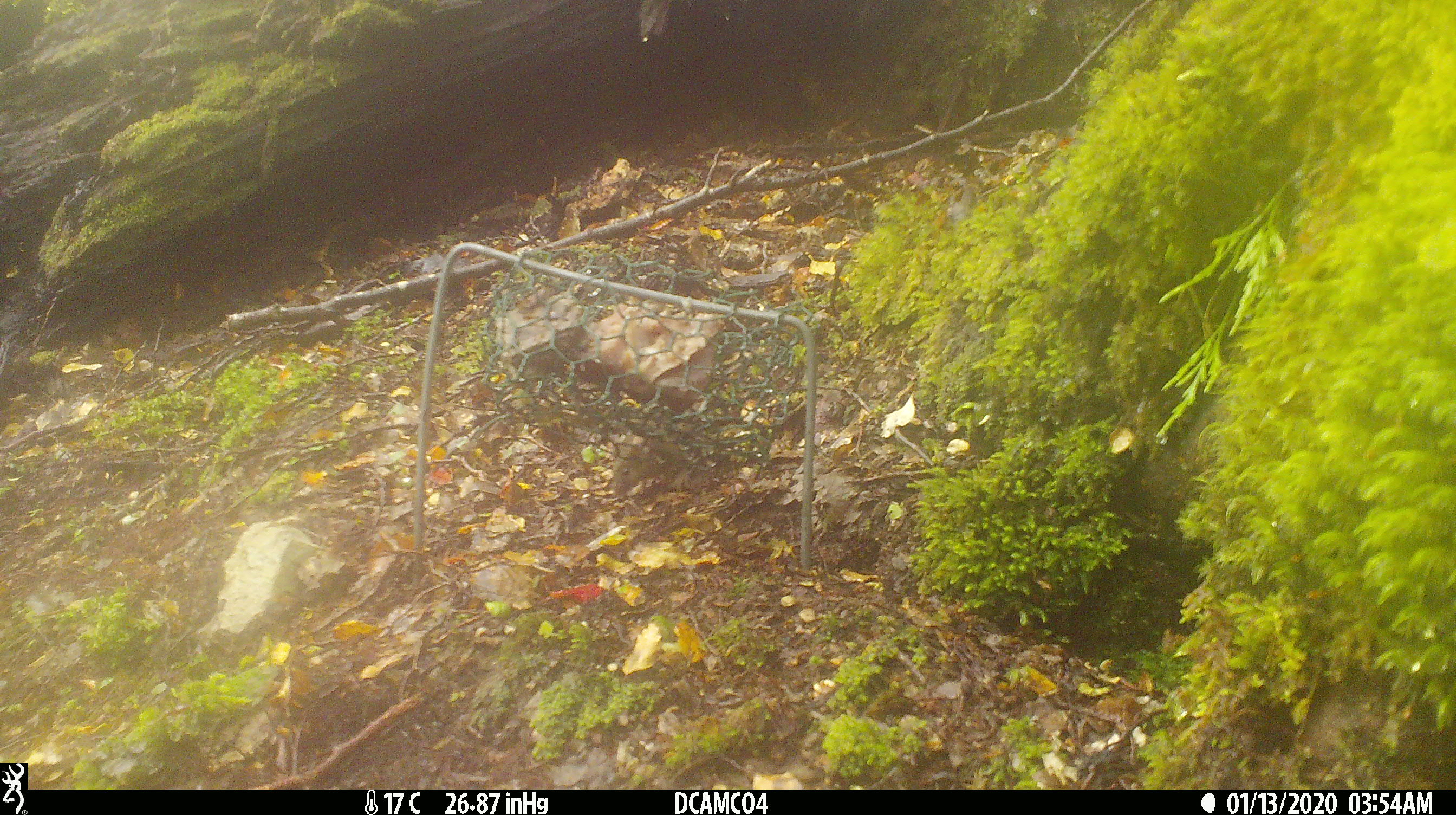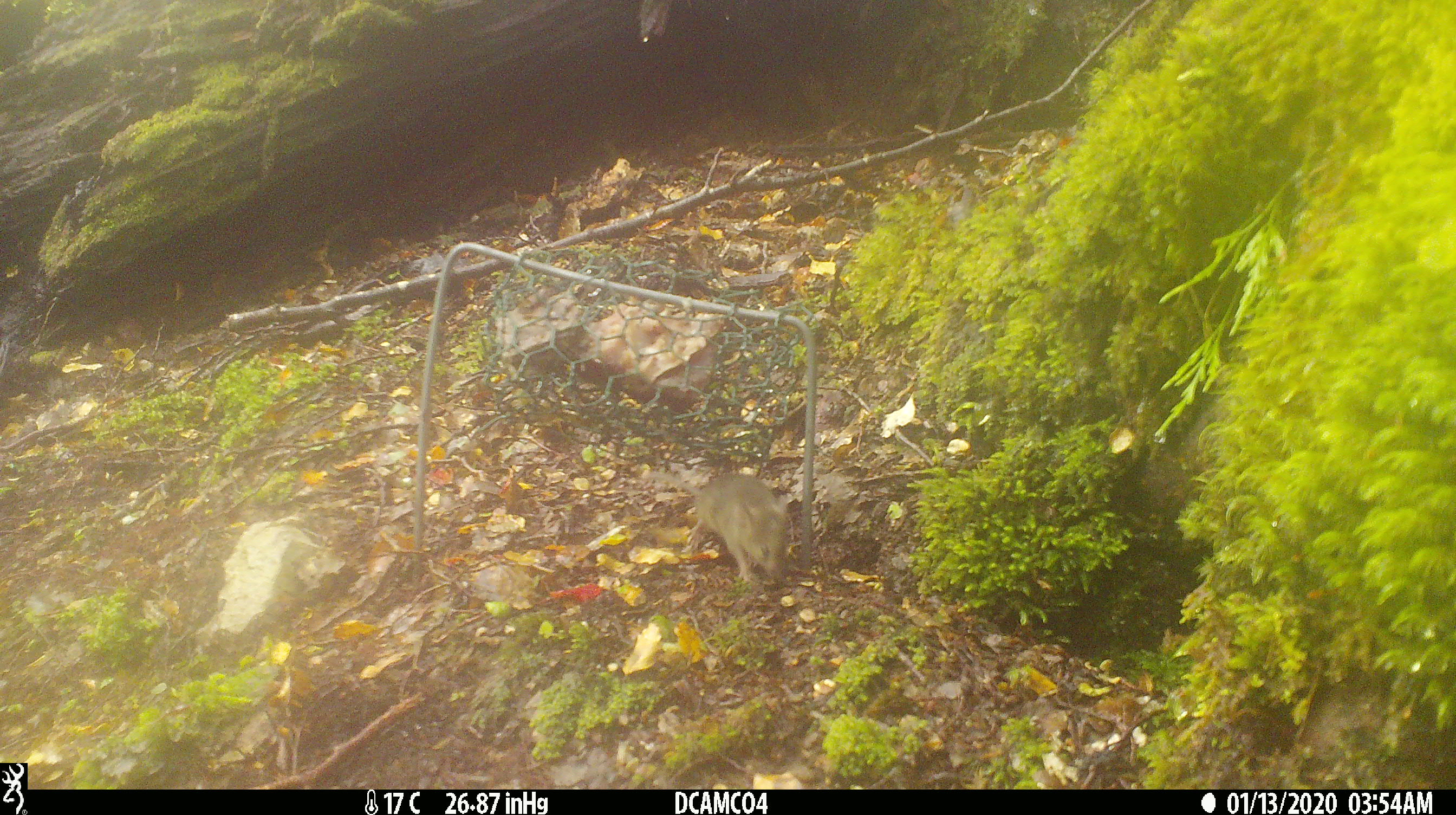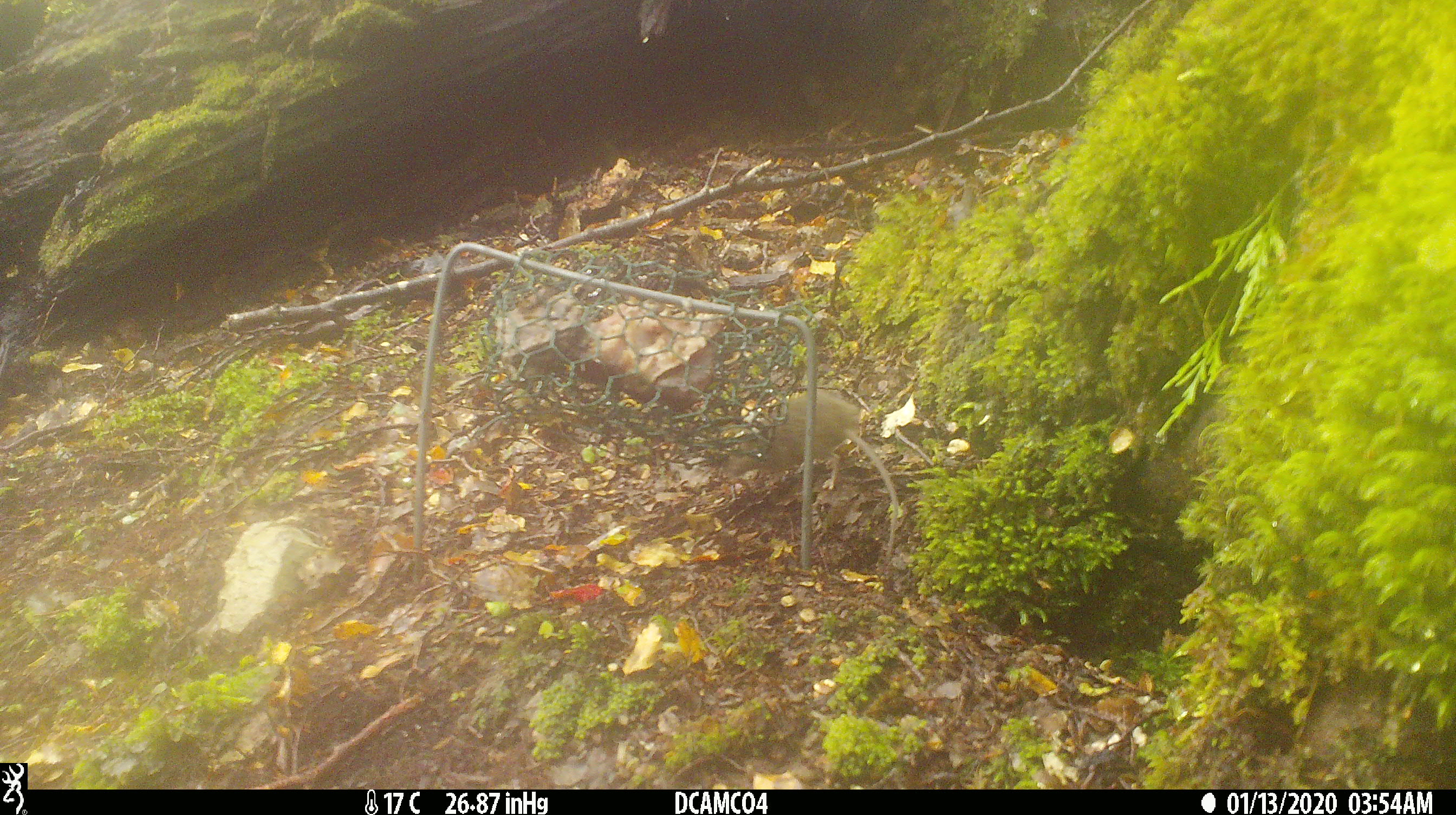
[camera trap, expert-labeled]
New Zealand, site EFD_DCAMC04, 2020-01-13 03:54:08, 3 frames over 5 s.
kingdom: Animalia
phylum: Chordata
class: Mammalia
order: Rodentia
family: Muridae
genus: Mus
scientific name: Mus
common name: mouse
Mouse (Mus).